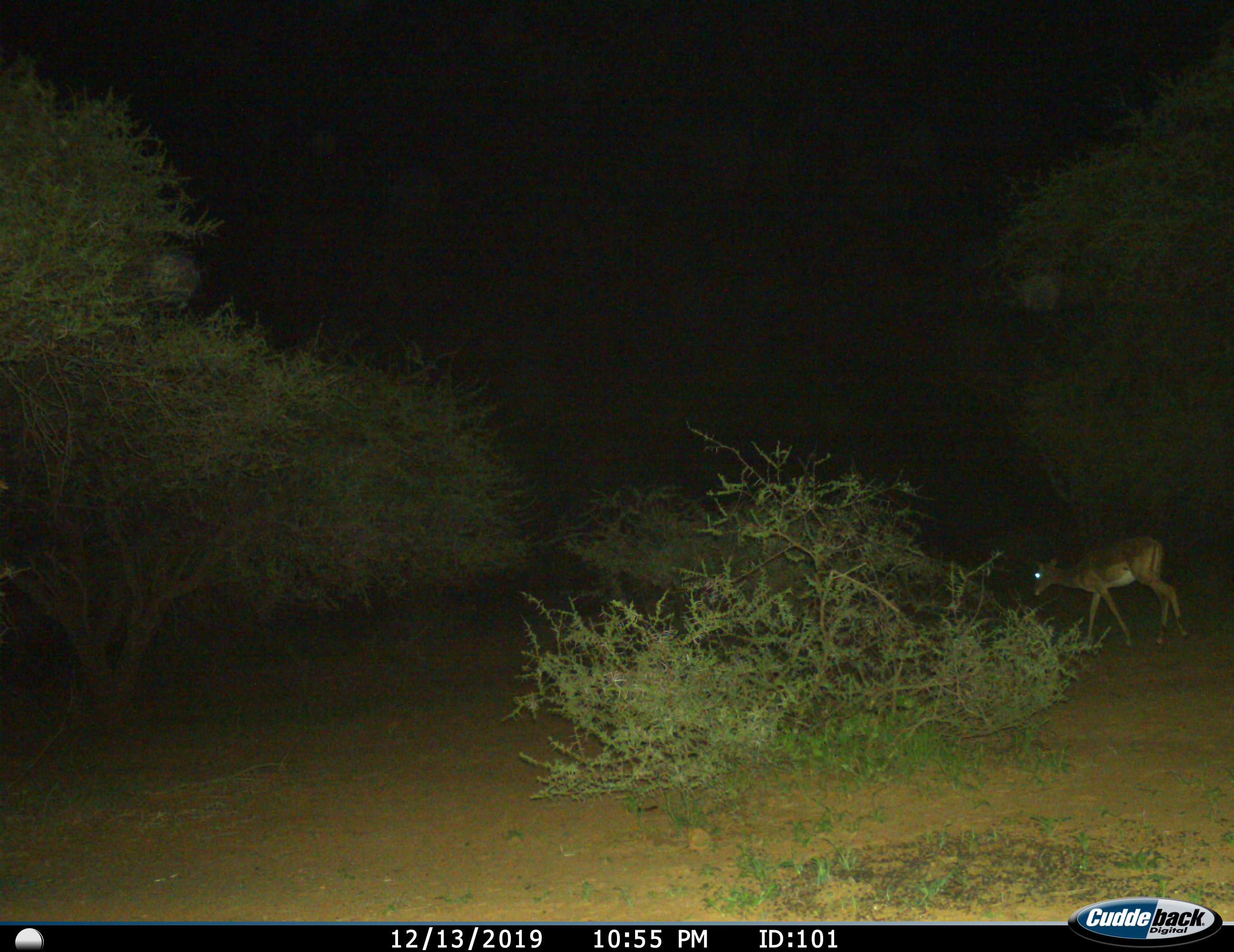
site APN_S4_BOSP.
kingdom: Animalia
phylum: Chordata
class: Mammalia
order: Artiodactyla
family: Bovidae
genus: Aepyceros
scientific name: Aepyceros melampus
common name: impala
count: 1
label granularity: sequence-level